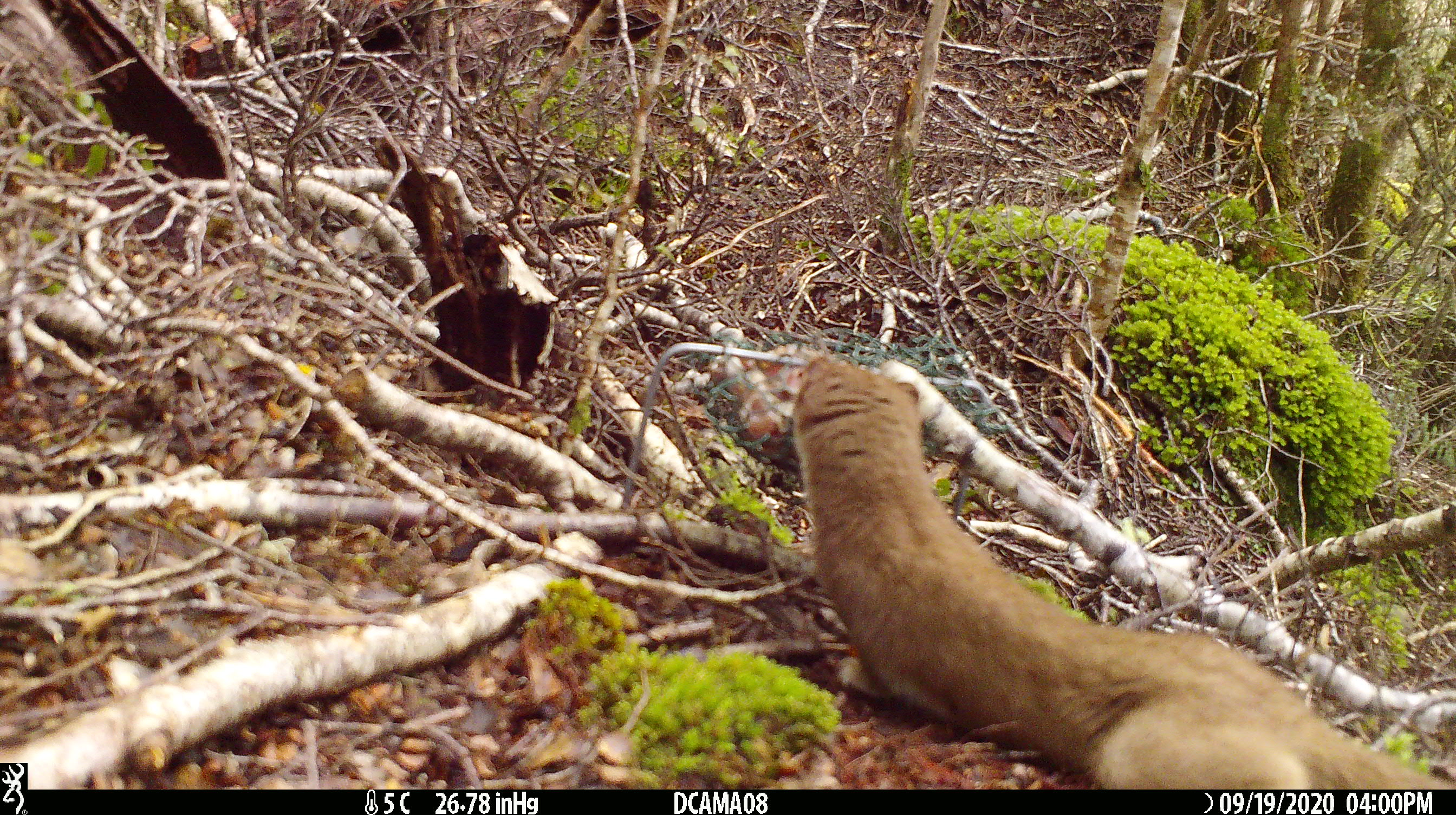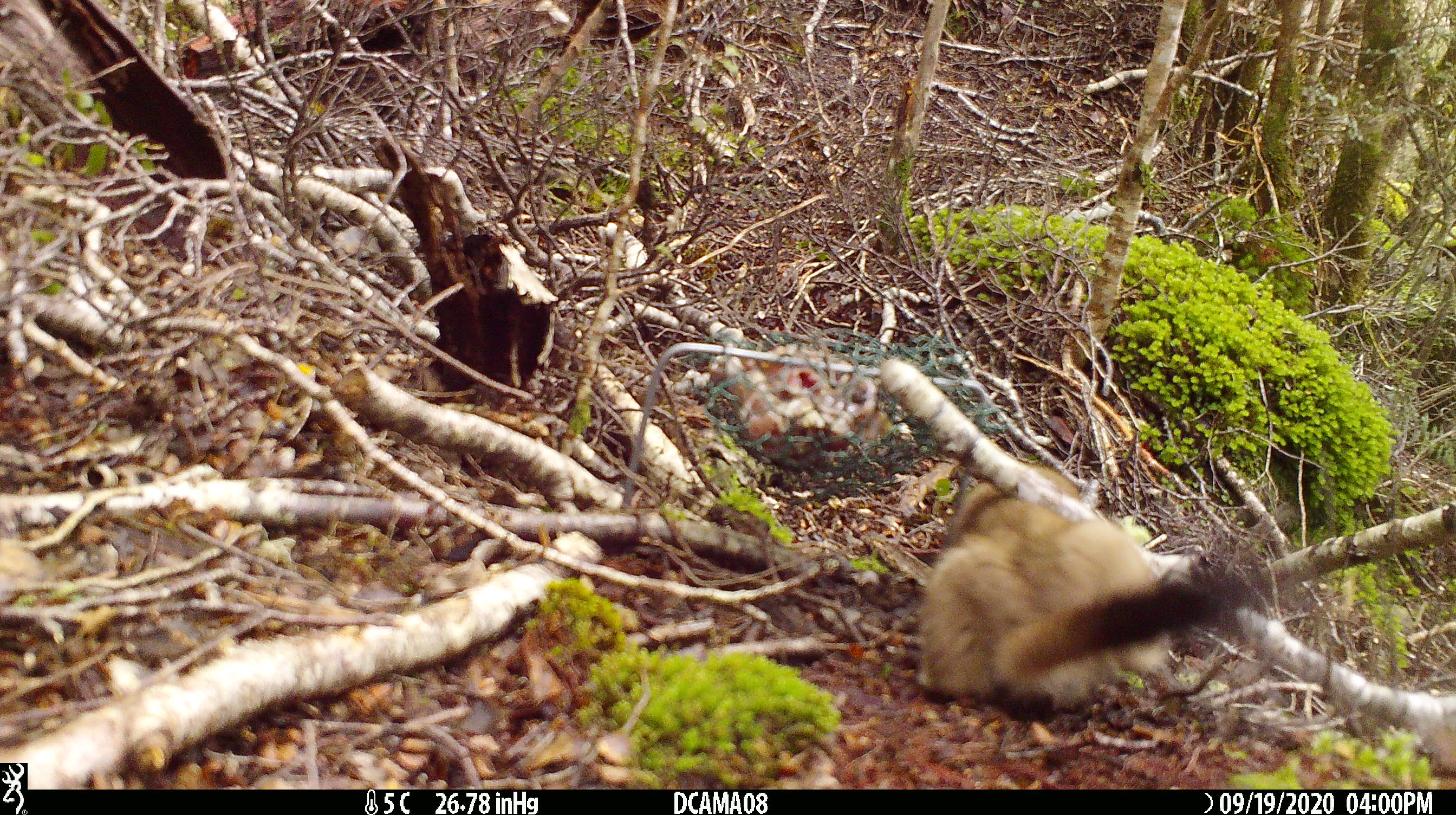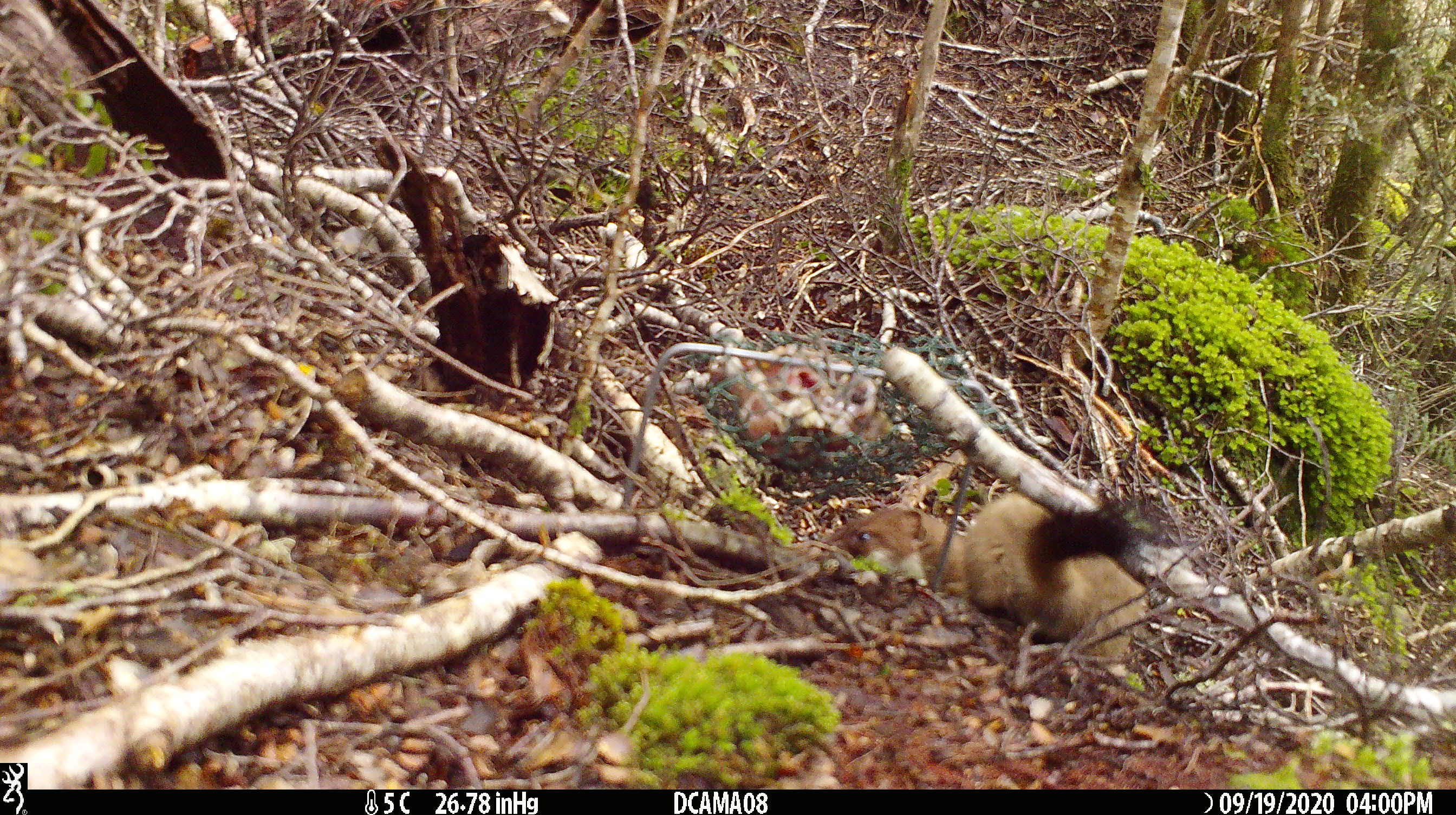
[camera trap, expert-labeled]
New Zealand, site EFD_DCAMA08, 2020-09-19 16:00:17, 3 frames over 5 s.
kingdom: Animalia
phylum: Chordata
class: Mammalia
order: Carnivora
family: Mustelidae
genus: Mustela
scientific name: Mustela erminea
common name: stoat